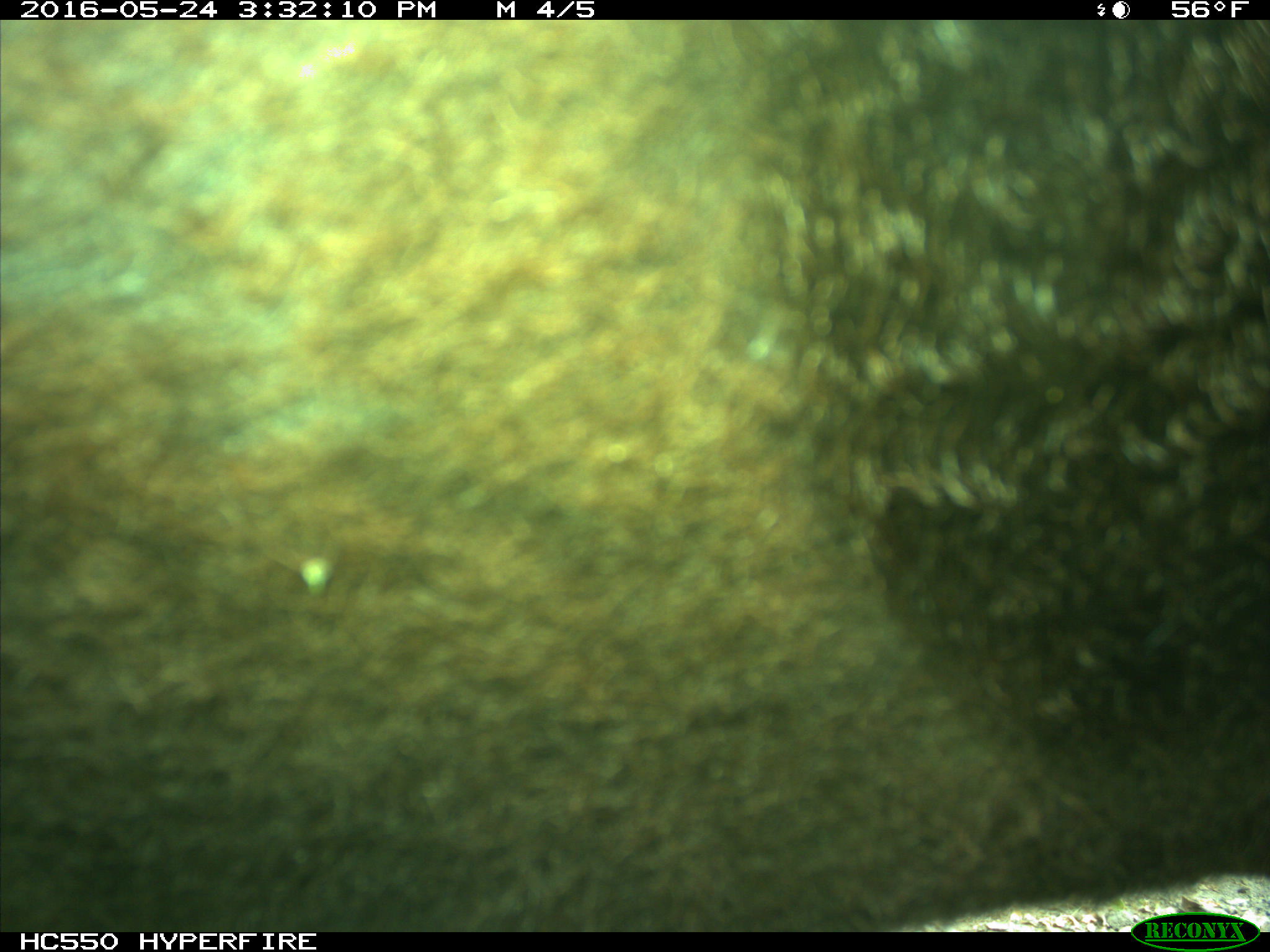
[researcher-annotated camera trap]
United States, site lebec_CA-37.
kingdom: Animalia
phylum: Chordata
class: Mammalia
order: Artiodactyla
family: Bovidae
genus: Bos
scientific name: Bos taurus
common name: domestic cow